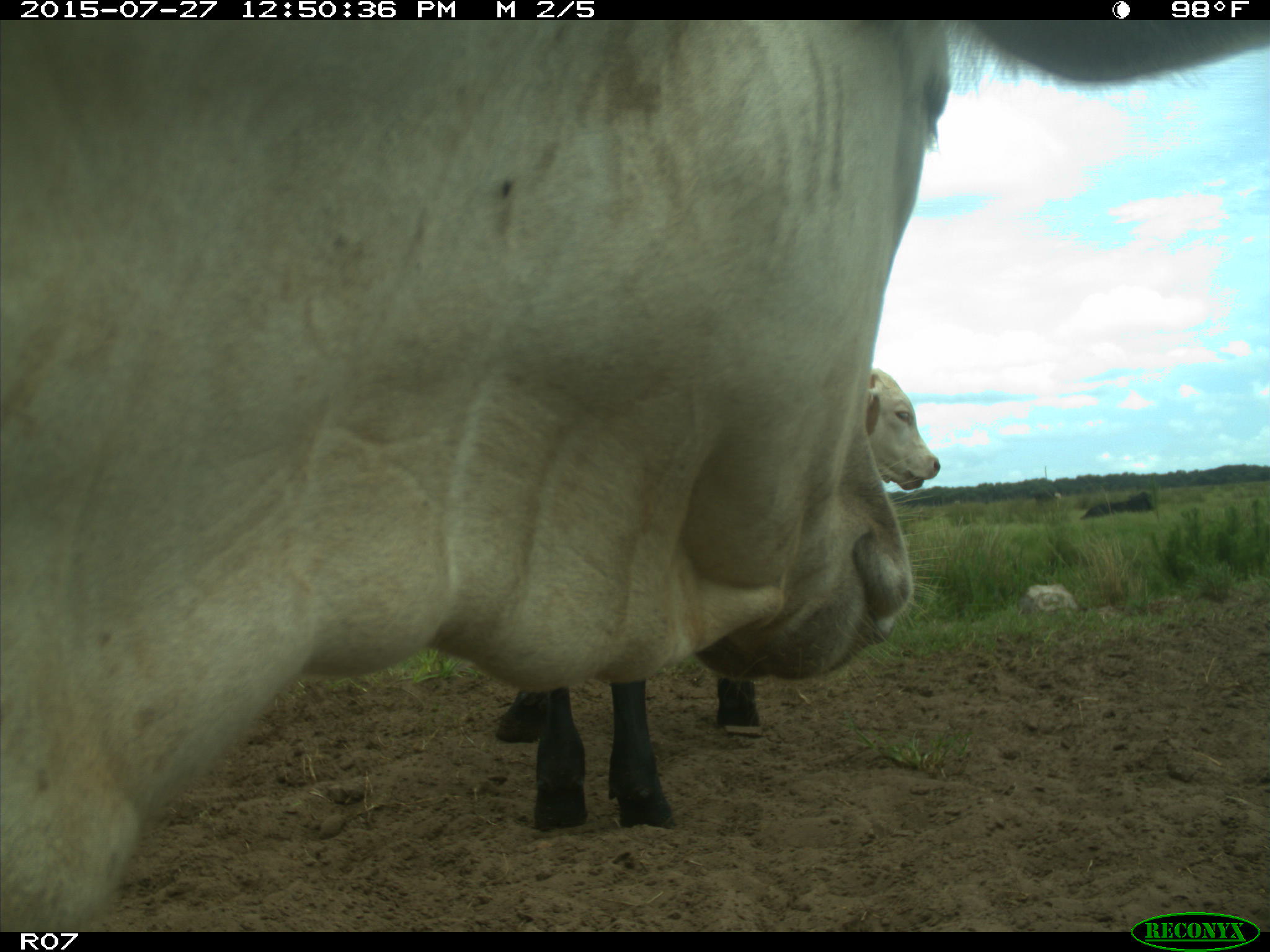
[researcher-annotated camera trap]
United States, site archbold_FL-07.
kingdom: Animalia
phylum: Chordata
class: Mammalia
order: Artiodactyla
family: Bovidae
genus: Bos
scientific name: Bos taurus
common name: domestic cow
Bos taurus (domestic cow).